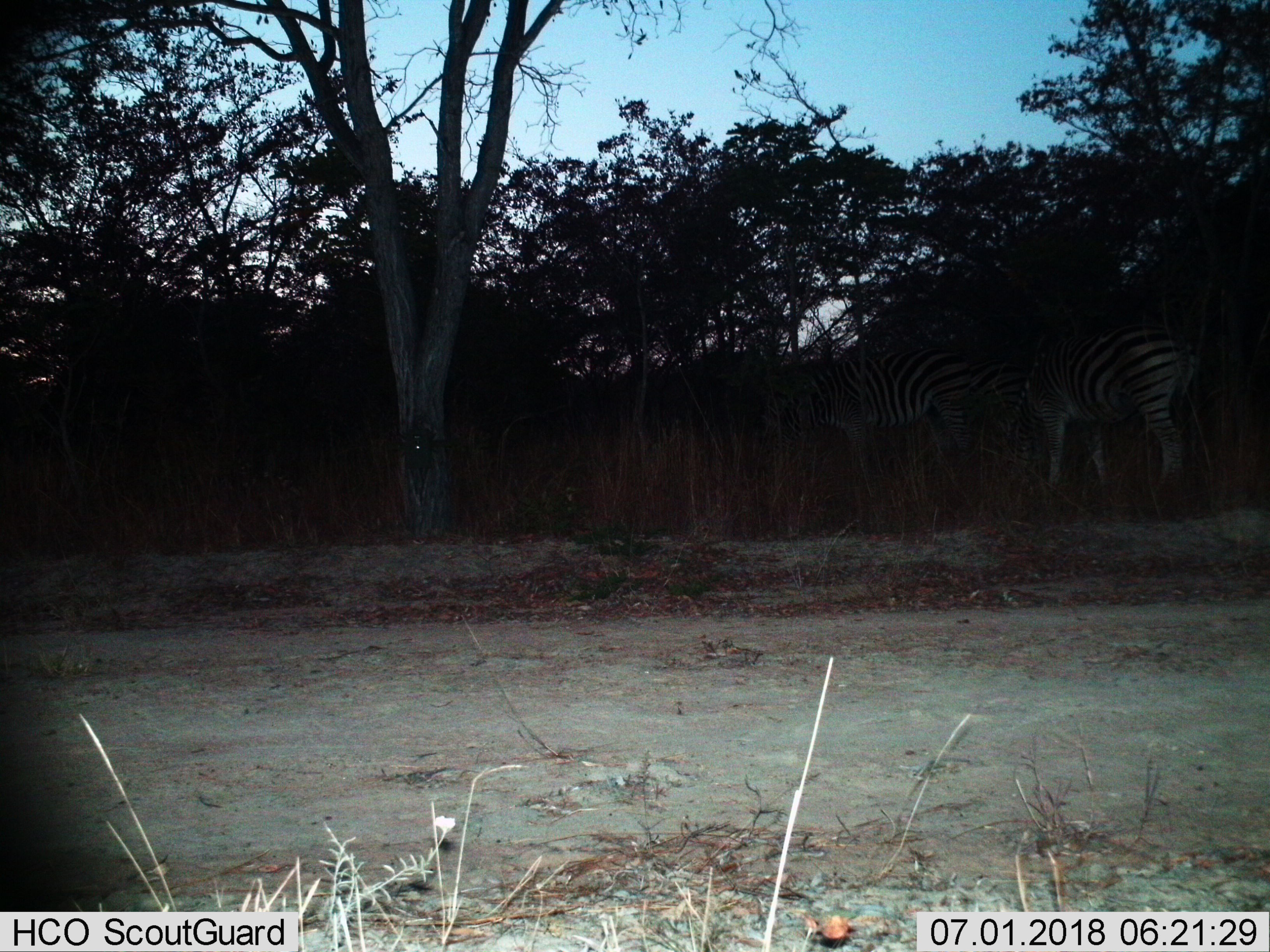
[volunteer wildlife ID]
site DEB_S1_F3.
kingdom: Animalia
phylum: Chordata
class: Mammalia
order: Perissodactyla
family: Equidae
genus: Equus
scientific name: Equus quagga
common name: plains zebra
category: zebraplains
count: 2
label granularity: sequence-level